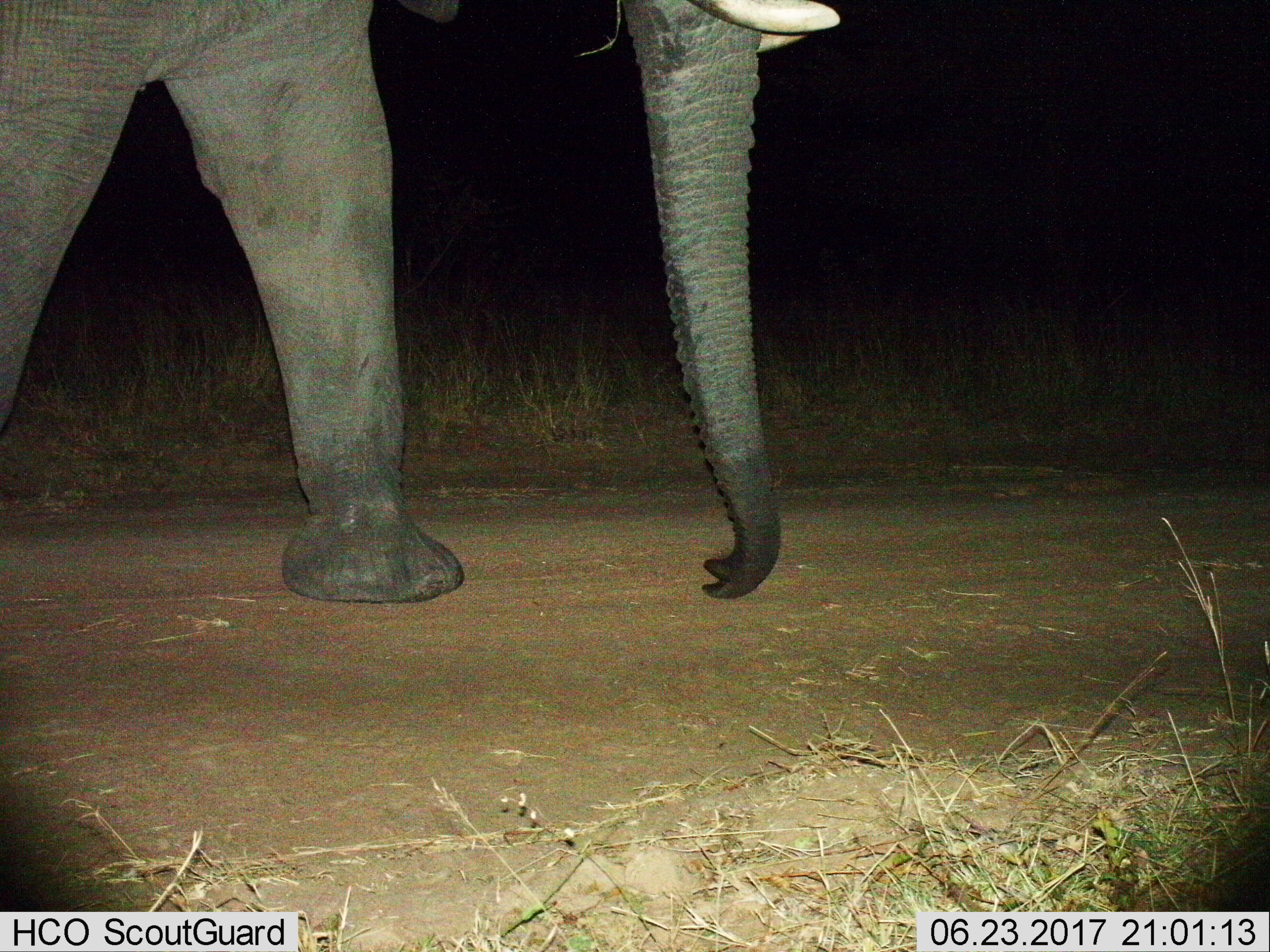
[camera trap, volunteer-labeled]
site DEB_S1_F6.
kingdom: Animalia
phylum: Chordata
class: Mammalia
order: Proboscidea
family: Elephantidae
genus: Loxodonta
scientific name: Loxodonta africana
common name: african bush elephant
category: elephant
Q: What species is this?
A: Elephant (african bush elephant) (Loxodonta africana).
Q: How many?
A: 1.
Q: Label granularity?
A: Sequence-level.